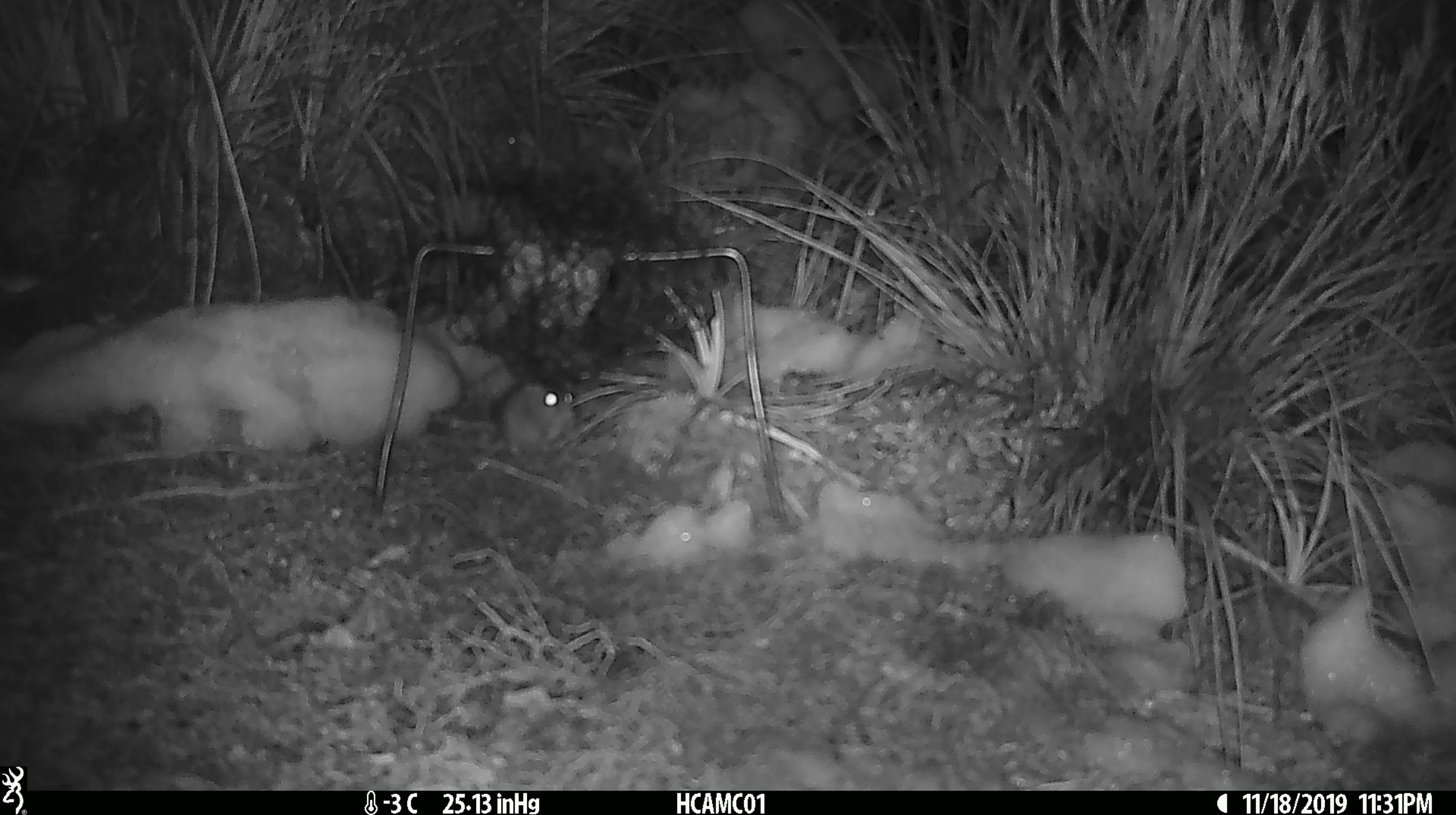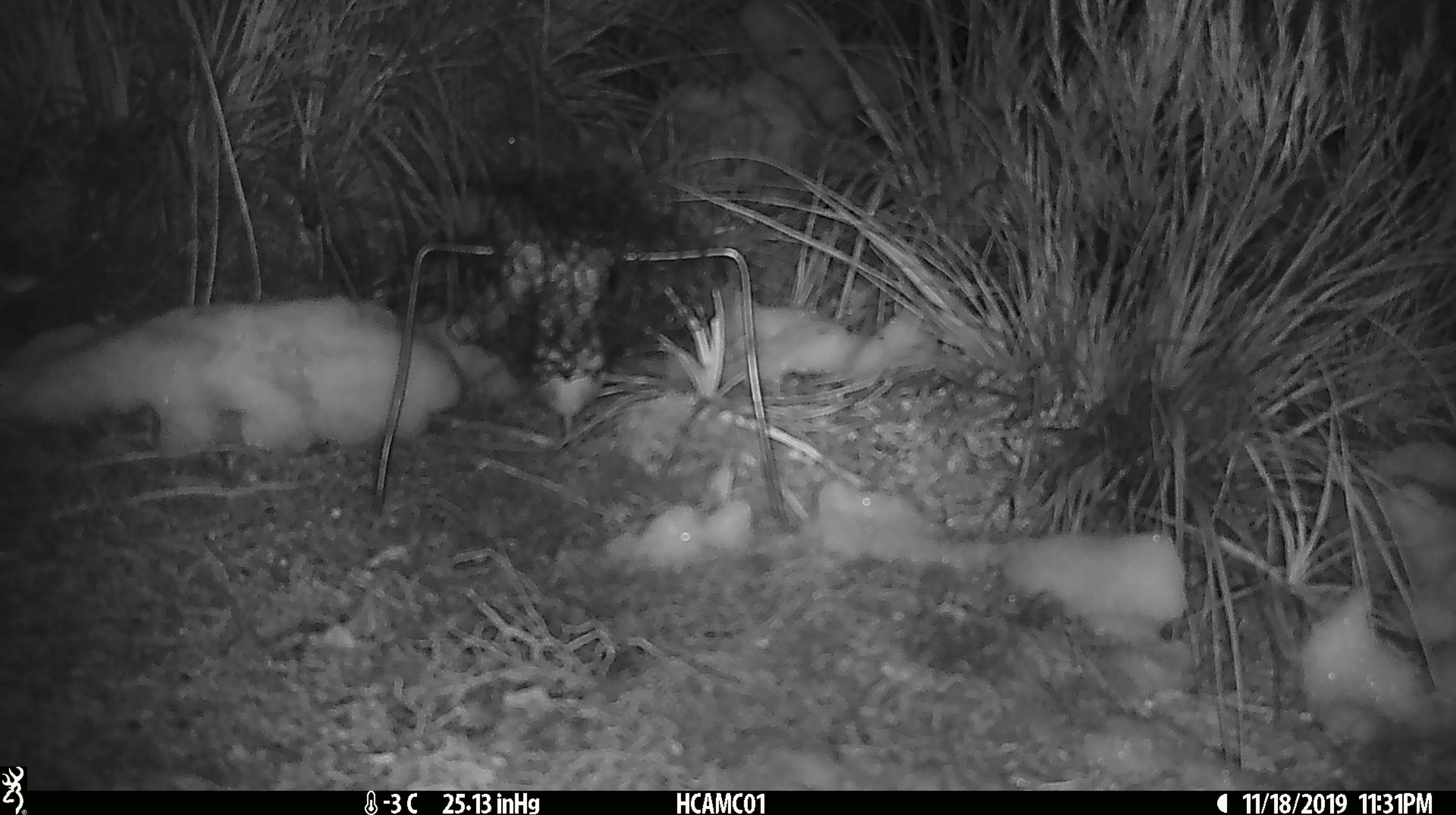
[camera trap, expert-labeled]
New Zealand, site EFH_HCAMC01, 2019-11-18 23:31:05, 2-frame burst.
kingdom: Animalia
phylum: Chordata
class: Mammalia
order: Rodentia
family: Muridae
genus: Mus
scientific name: Mus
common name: mouse